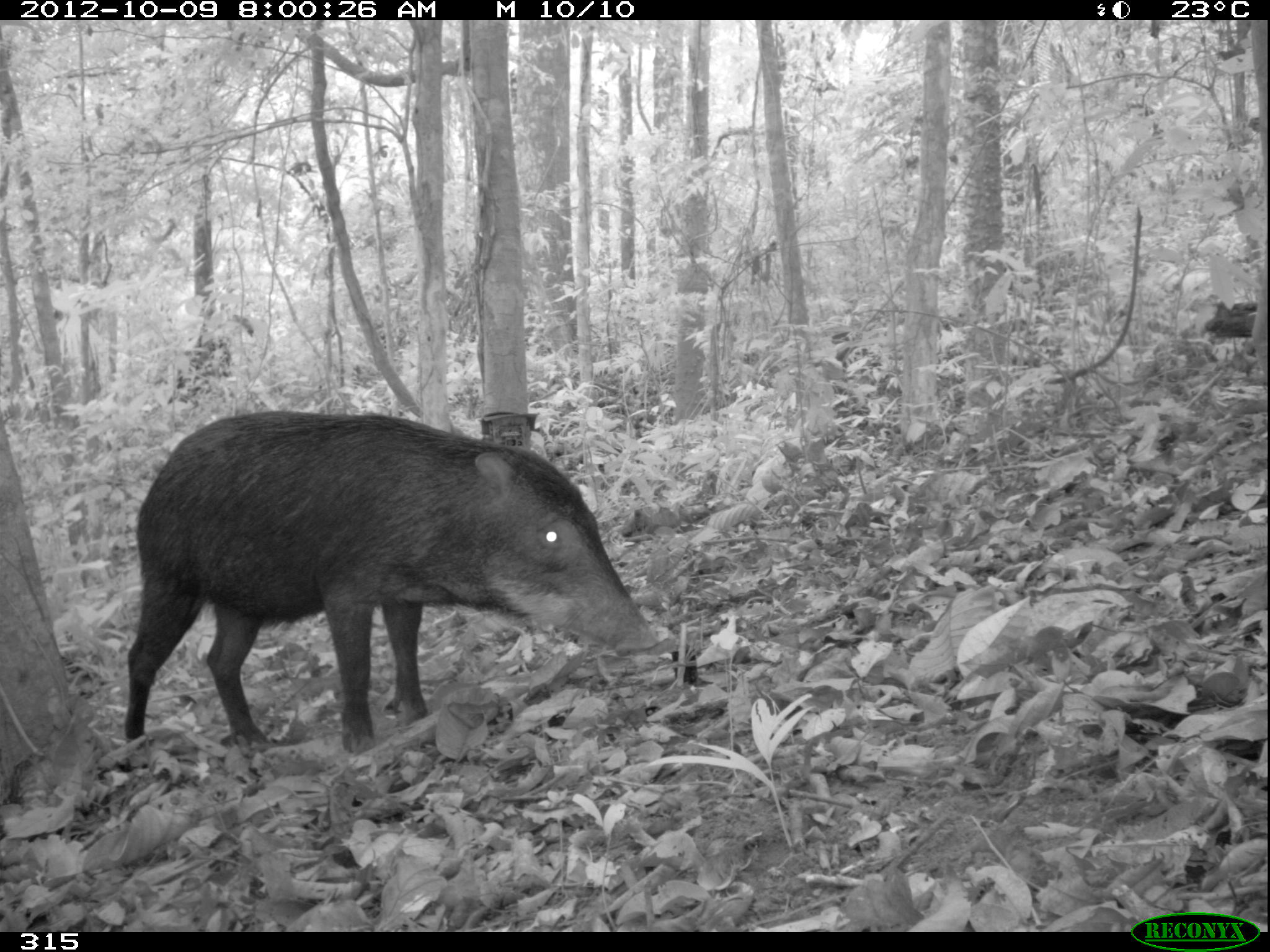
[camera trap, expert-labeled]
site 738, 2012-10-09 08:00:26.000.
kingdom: Animalia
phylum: Chordata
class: Mammalia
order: Artiodactyla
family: Tayassuidae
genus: Tayassu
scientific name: Tayassu pecari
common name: white-lipped peccary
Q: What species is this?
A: Tayassu pecari (white-lipped peccary).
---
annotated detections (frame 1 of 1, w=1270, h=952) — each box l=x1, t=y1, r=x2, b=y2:
tayassu pecari: l=124, t=409, r=657, b=755